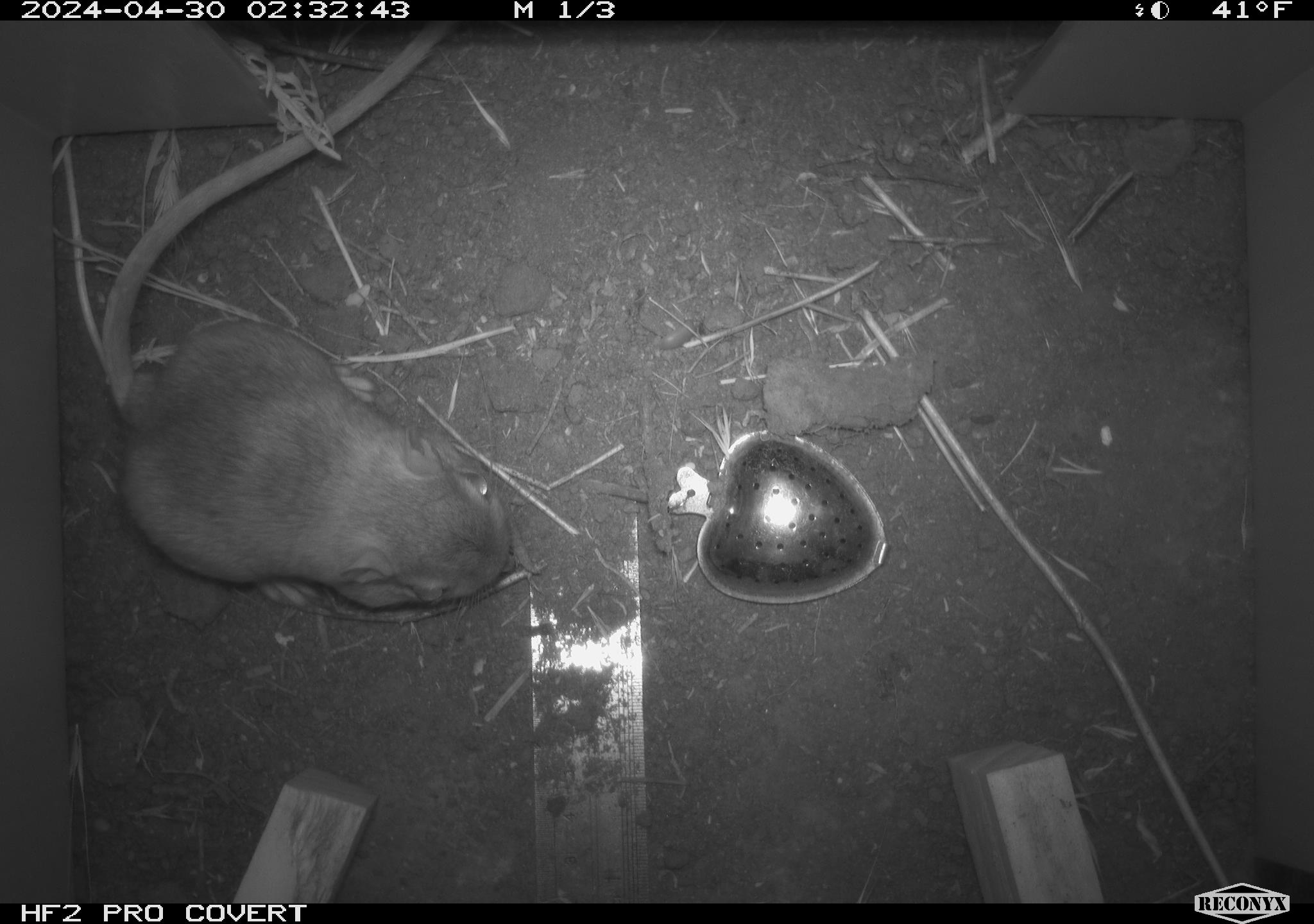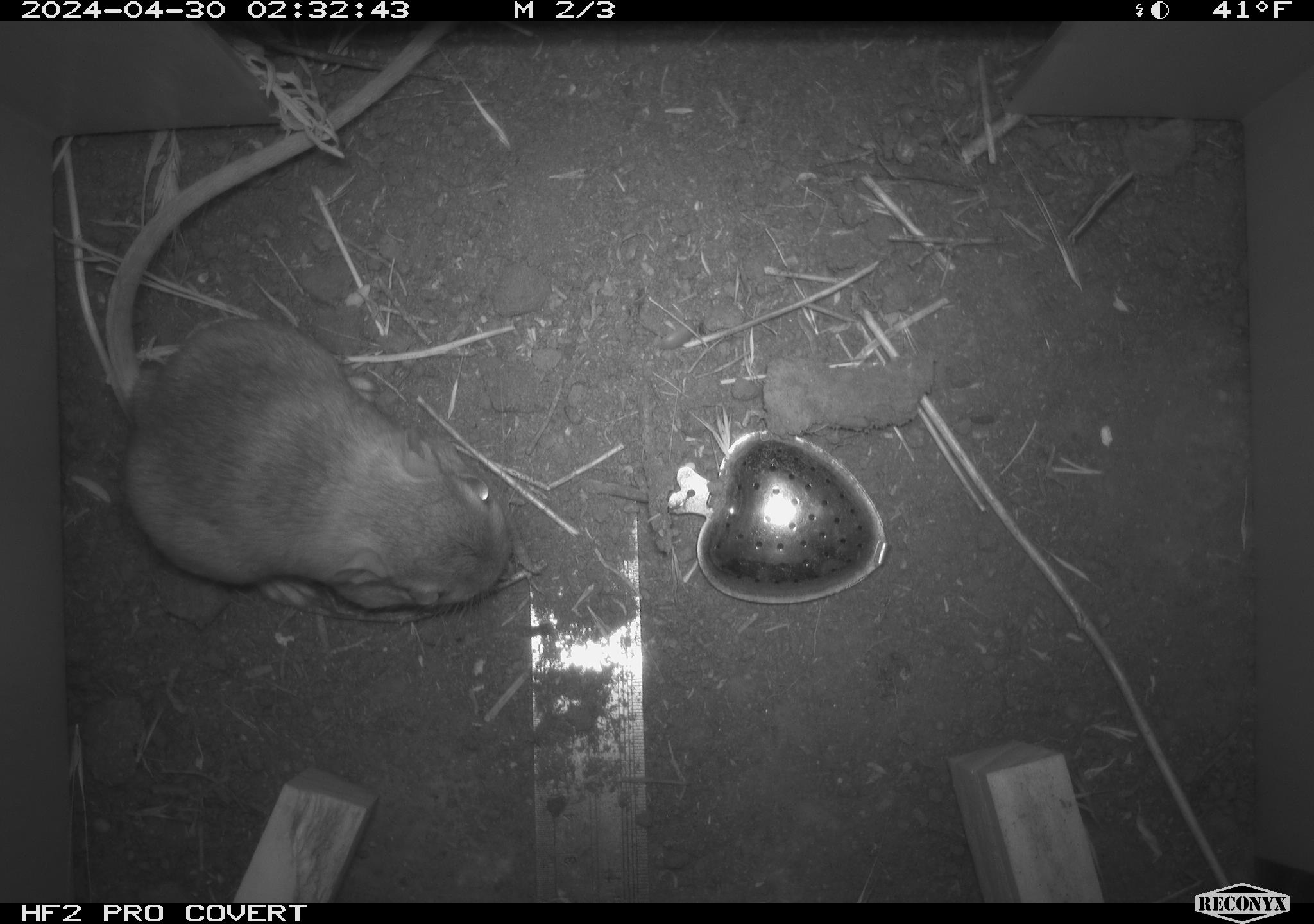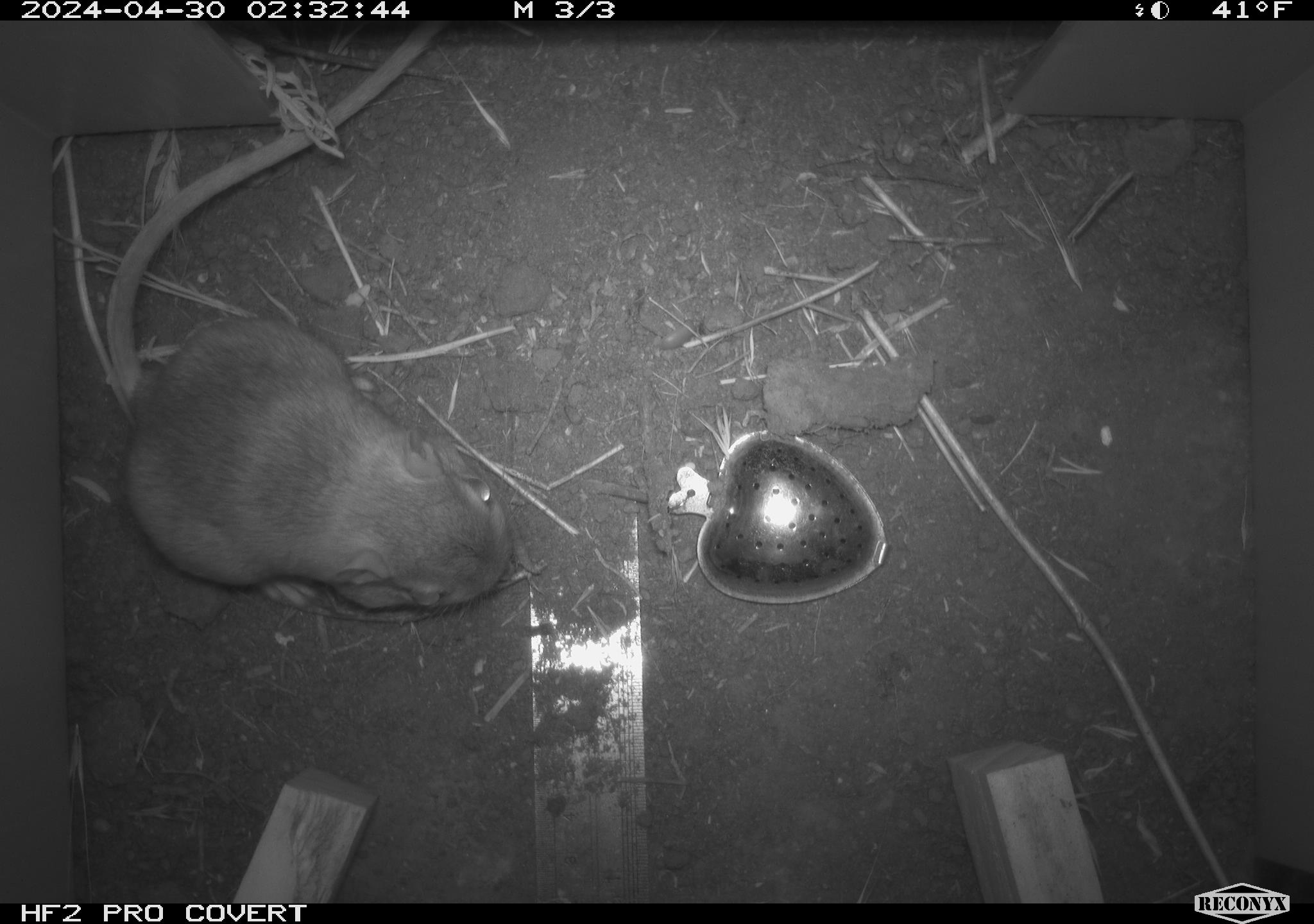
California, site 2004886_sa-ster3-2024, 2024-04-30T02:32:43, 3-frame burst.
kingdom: Animalia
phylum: Chordata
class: Mammalia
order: Rodentia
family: Heteromyidae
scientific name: Heteromyidae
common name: kangaroo rats and pocket mice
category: heteromyidae family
Heteromyidae family (kangaroo rats and pocket mice) (Heteromyidae).